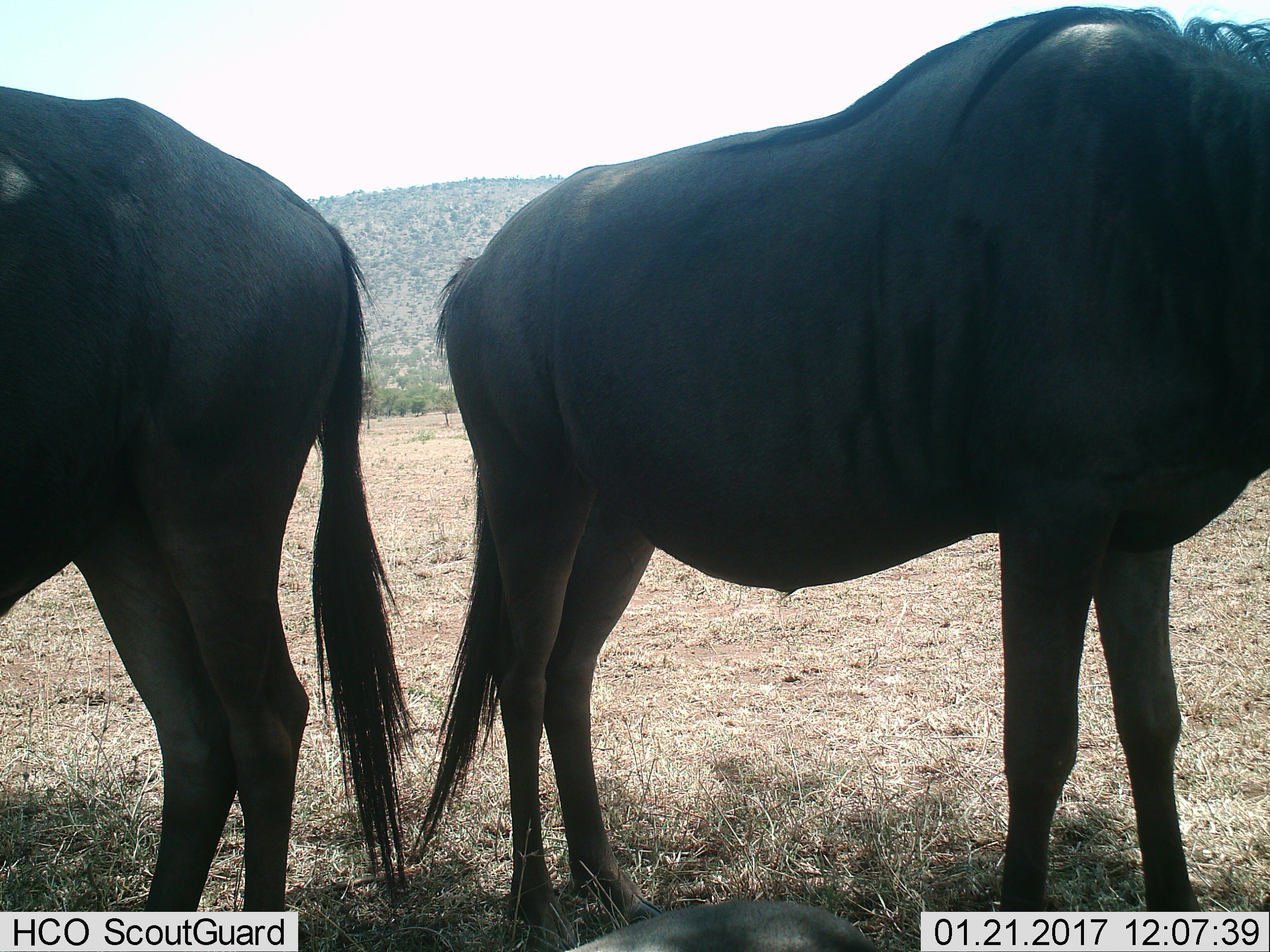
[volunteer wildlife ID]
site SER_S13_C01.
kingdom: Animalia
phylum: Chordata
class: Mammalia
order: Artiodactyla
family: Bovidae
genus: Connochaetes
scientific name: Connochaetes taurinus taurinus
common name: blue wildebeest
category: wildebeestblue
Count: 3.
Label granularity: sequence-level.